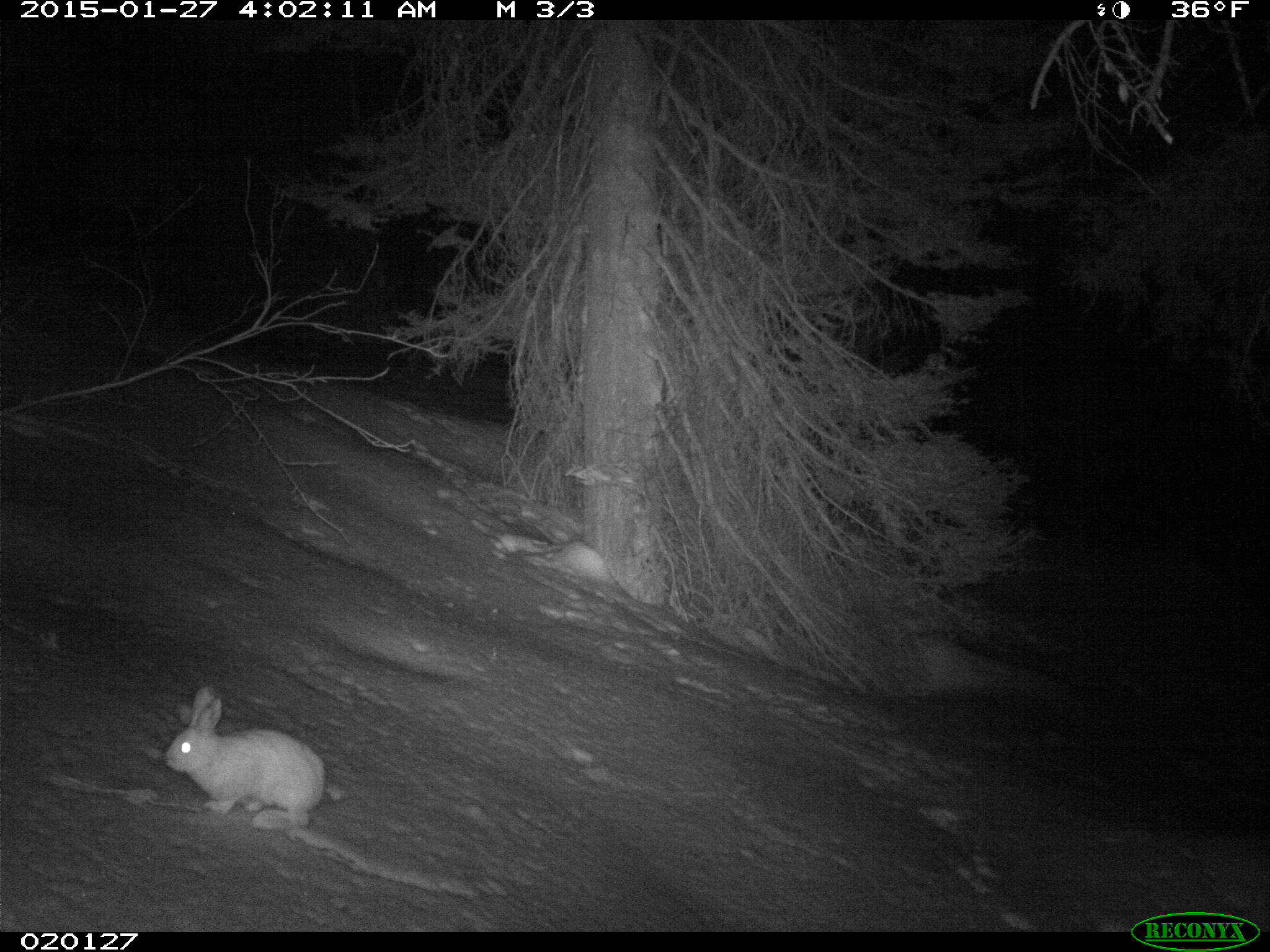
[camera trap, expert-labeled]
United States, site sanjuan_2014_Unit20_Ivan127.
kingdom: Animalia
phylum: Chordata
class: Mammalia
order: Lagomorpha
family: Leporidae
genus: Lepus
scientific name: Lepus americanus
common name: snowshoe hare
Lepus americanus (snowshoe hare).